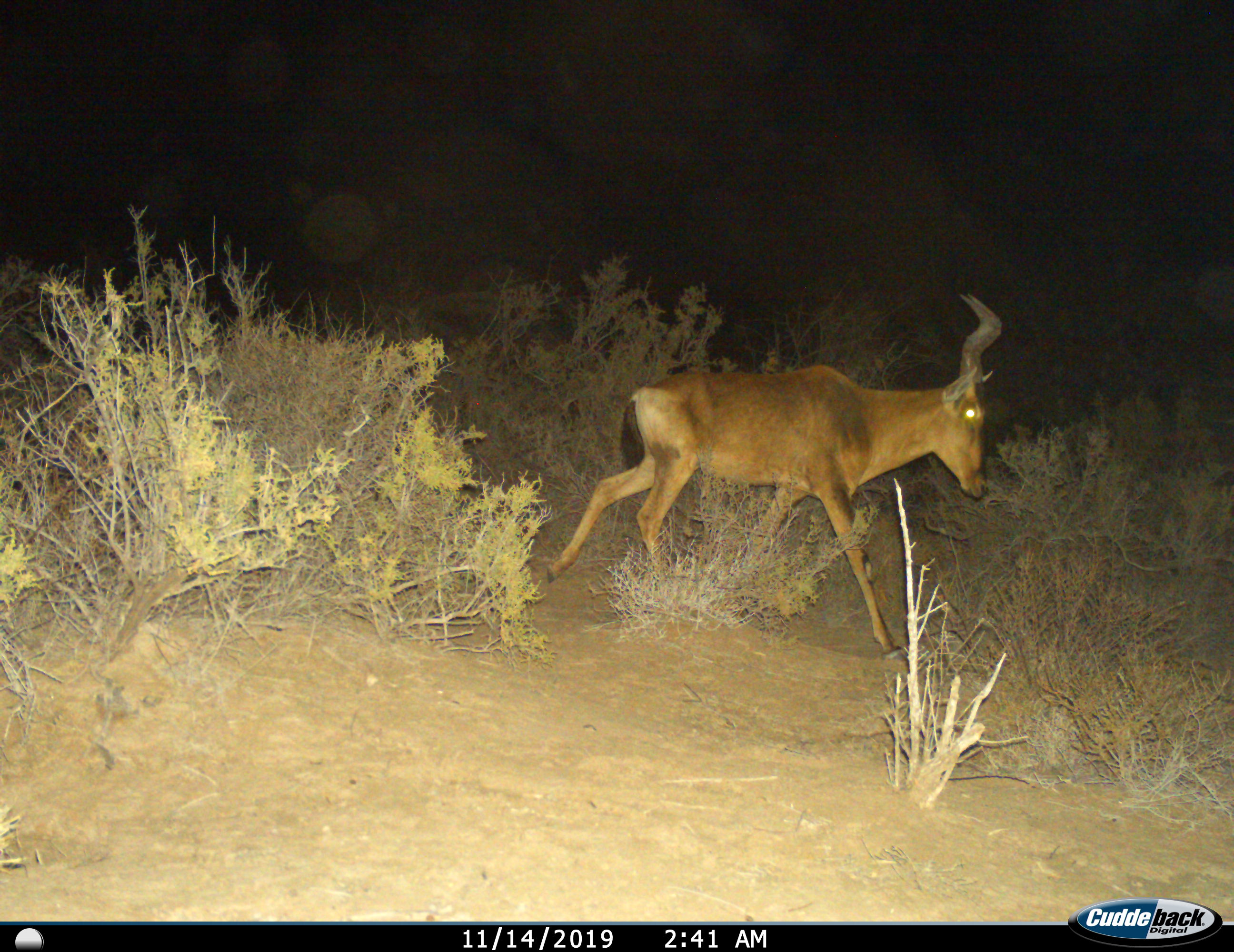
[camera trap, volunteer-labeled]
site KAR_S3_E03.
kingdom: Animalia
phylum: Chordata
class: Mammalia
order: Artiodactyla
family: Bovidae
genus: Alcelaphus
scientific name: Alcelaphus buselaphus caama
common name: red hartebeest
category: hartebeestred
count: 1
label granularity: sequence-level